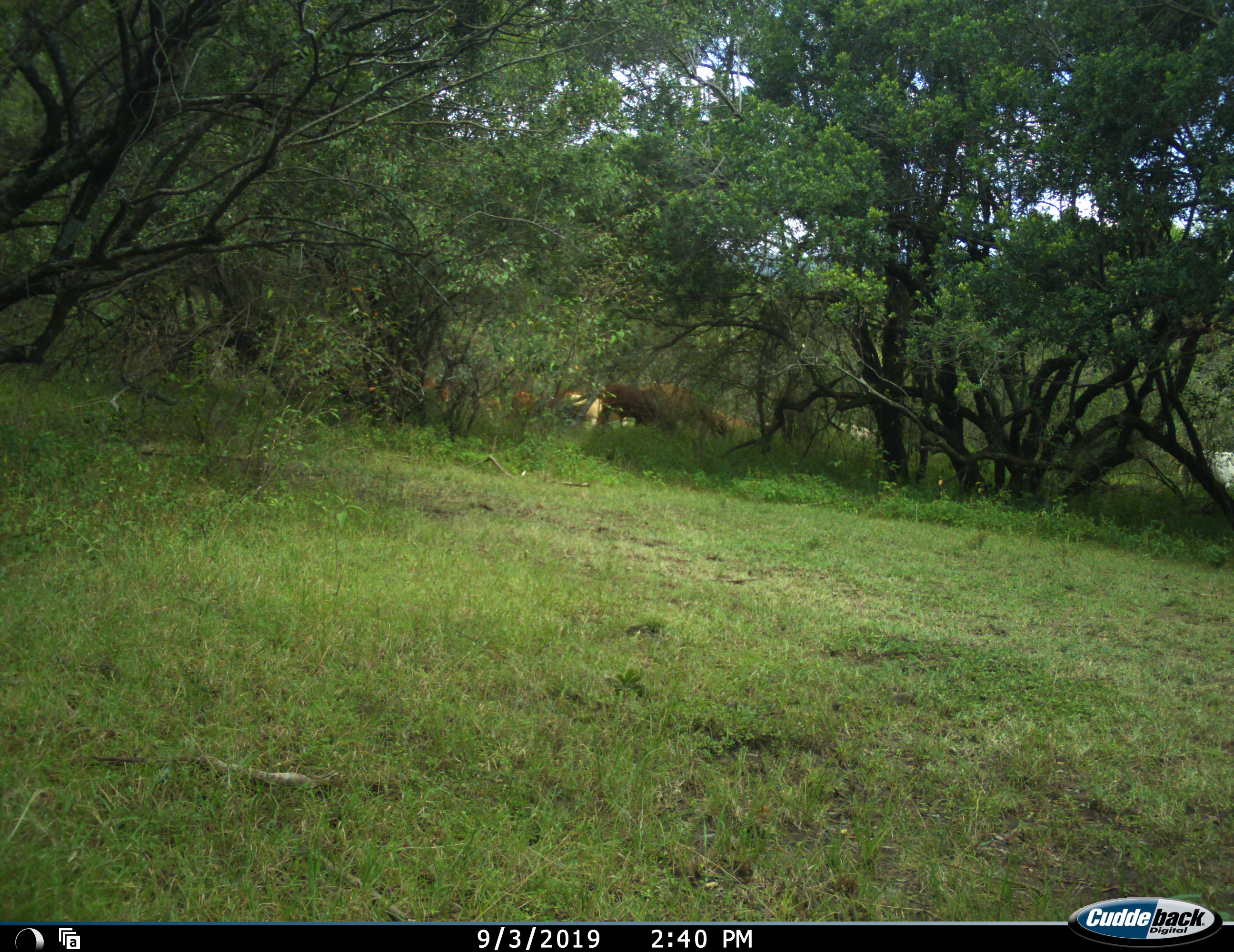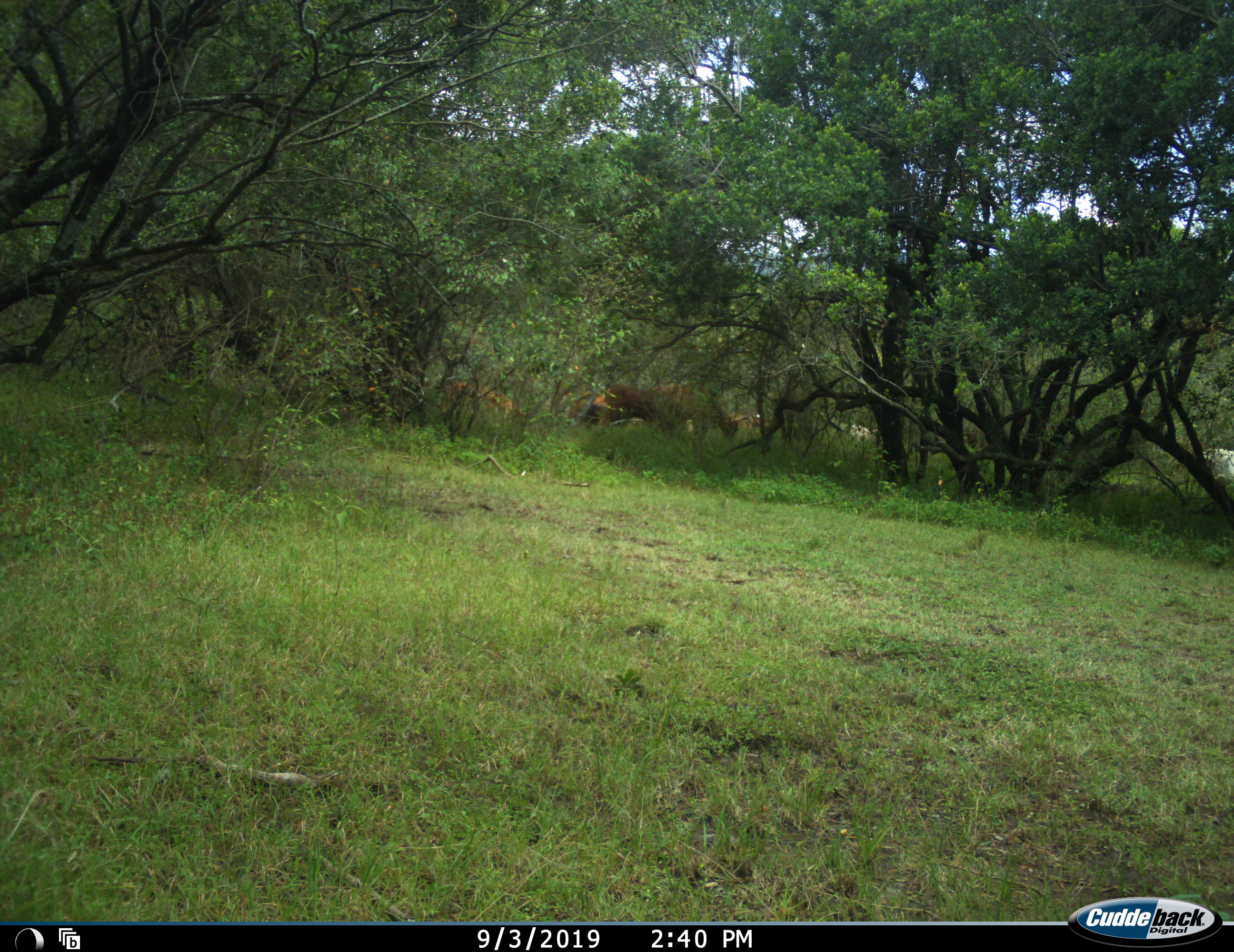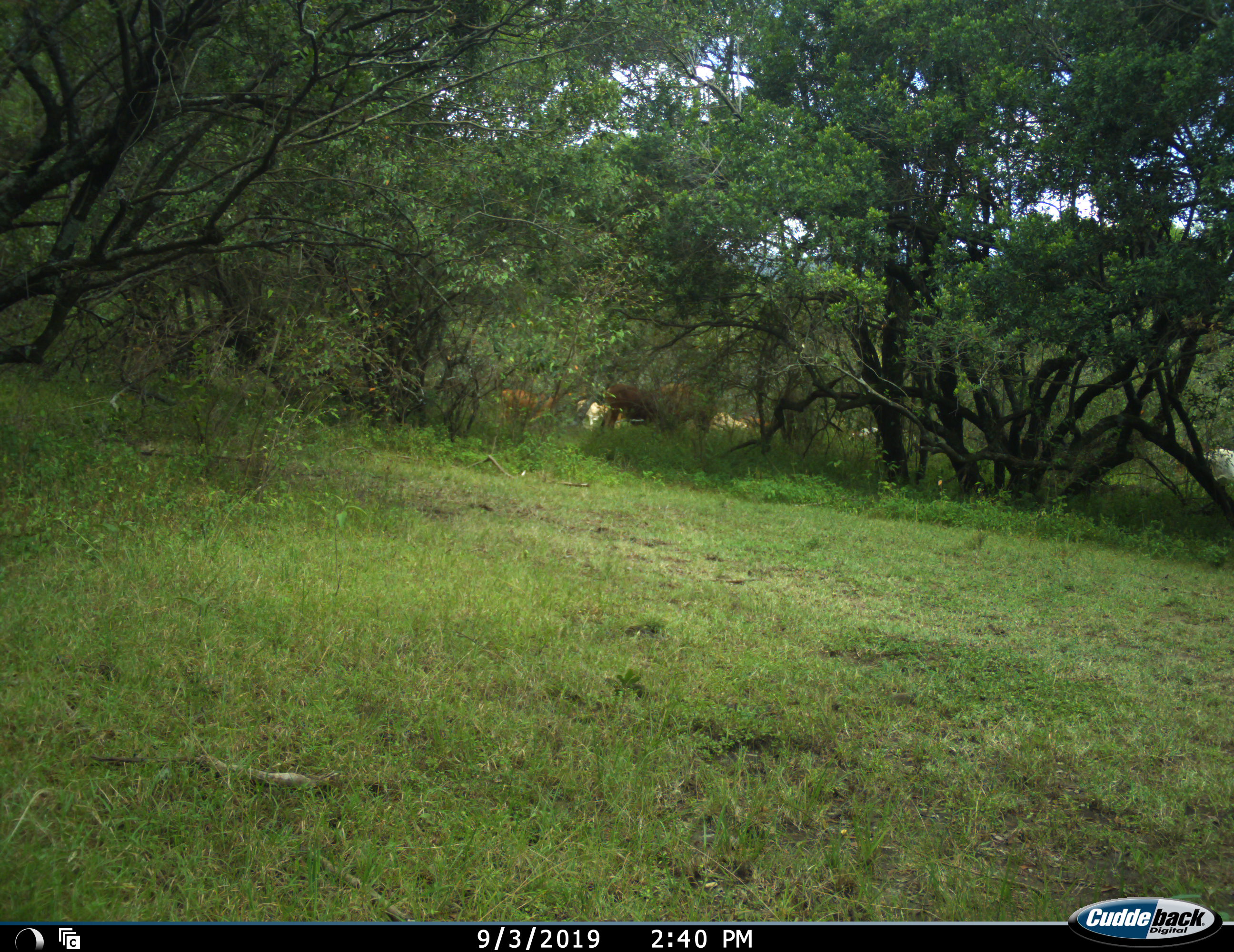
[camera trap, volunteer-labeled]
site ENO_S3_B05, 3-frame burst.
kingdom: Animalia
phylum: Chordata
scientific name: Vertebrata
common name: domestic animal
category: domesticanimal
Domesticanimal (domestic animal) (Vertebrata), count 10. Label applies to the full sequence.